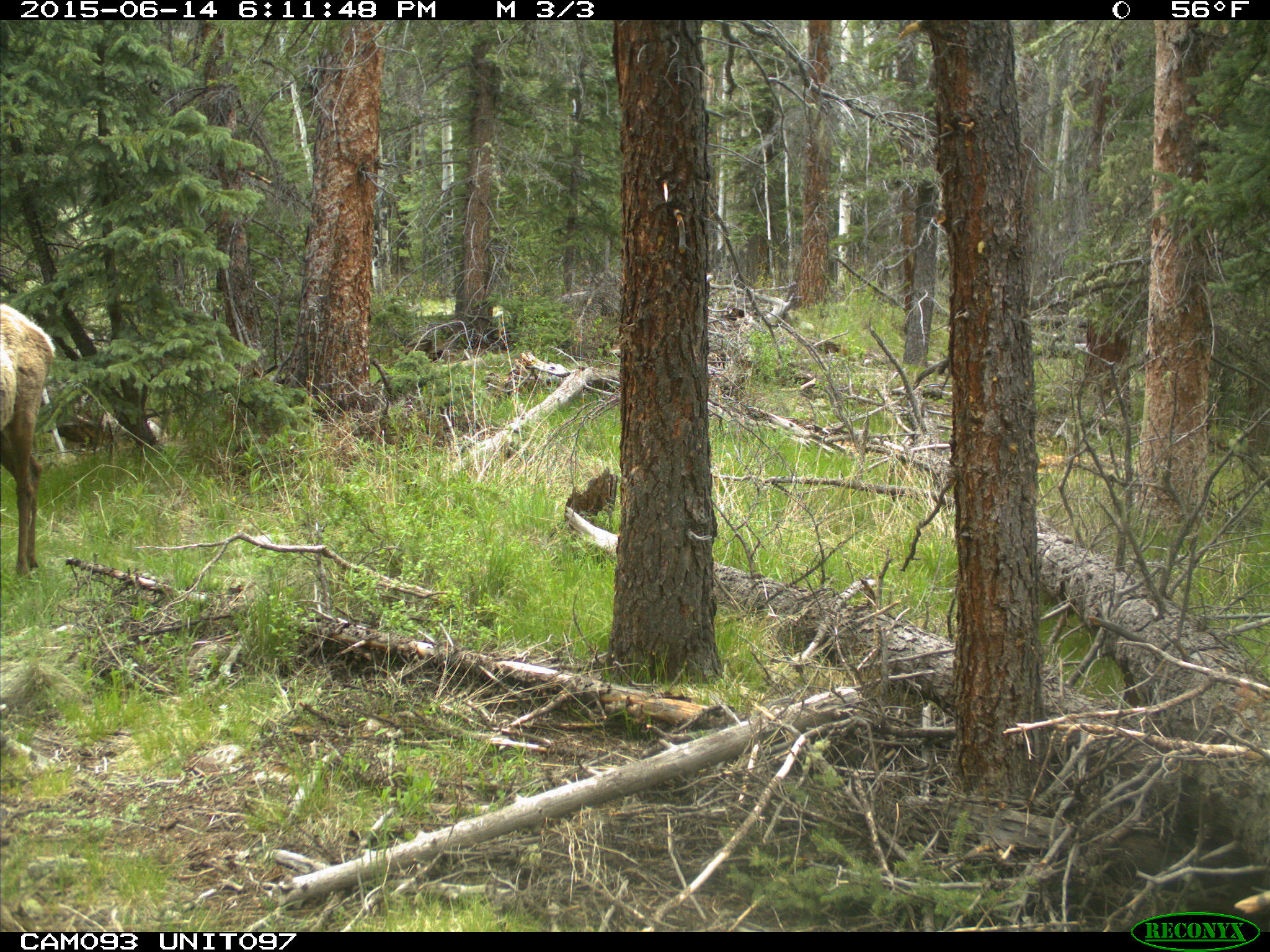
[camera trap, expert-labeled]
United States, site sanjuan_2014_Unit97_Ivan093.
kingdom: Animalia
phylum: Chordata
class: Mammalia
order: Artiodactyla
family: Cervidae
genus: Cervus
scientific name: Cervus elaphus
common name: red deer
Cervus elaphus (red deer).